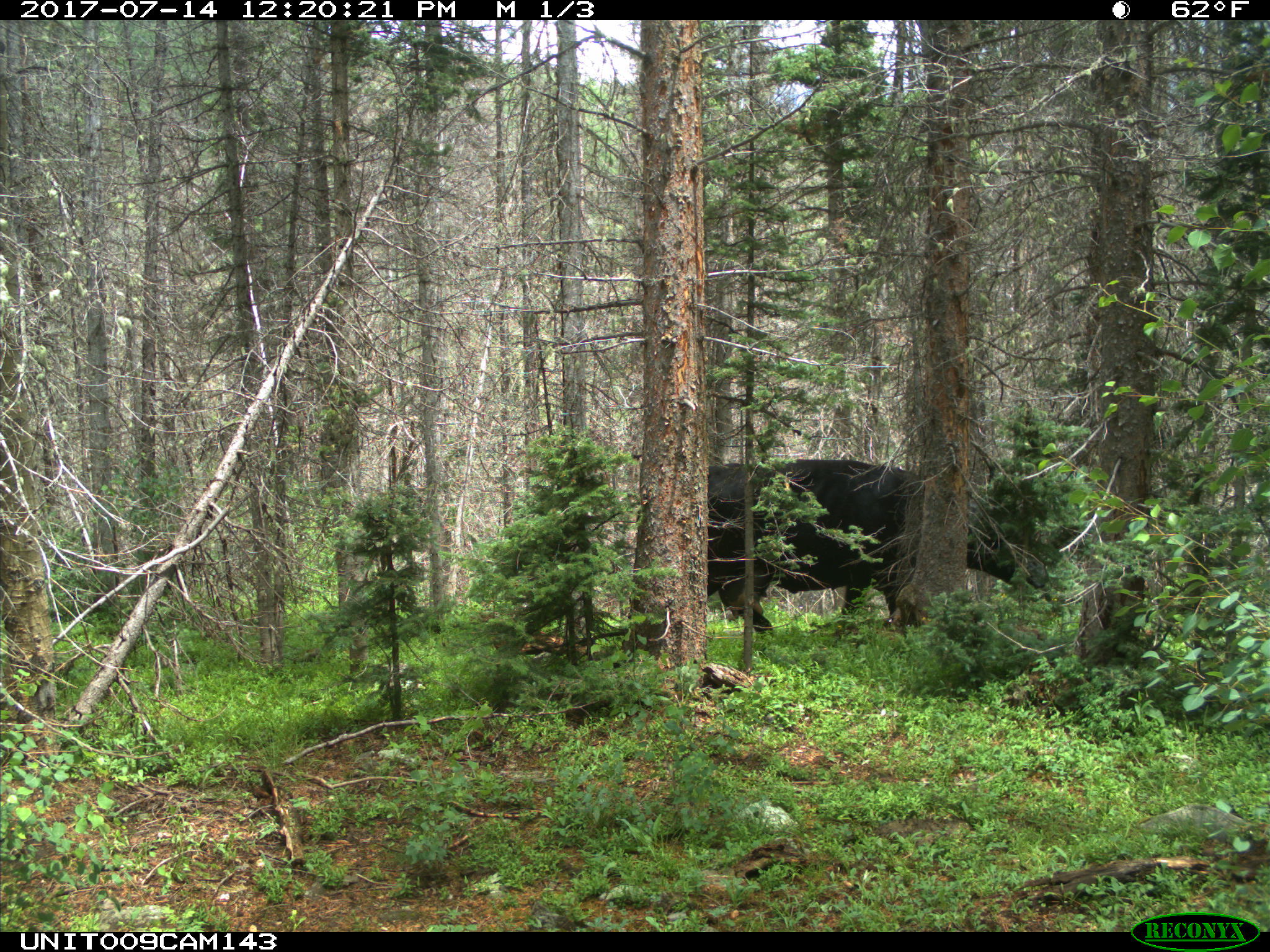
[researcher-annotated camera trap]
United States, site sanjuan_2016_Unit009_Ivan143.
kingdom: Animalia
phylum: Chordata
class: Mammalia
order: Artiodactyla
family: Bovidae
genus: Bos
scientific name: Bos taurus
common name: domestic cow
Bos taurus (domestic cow).